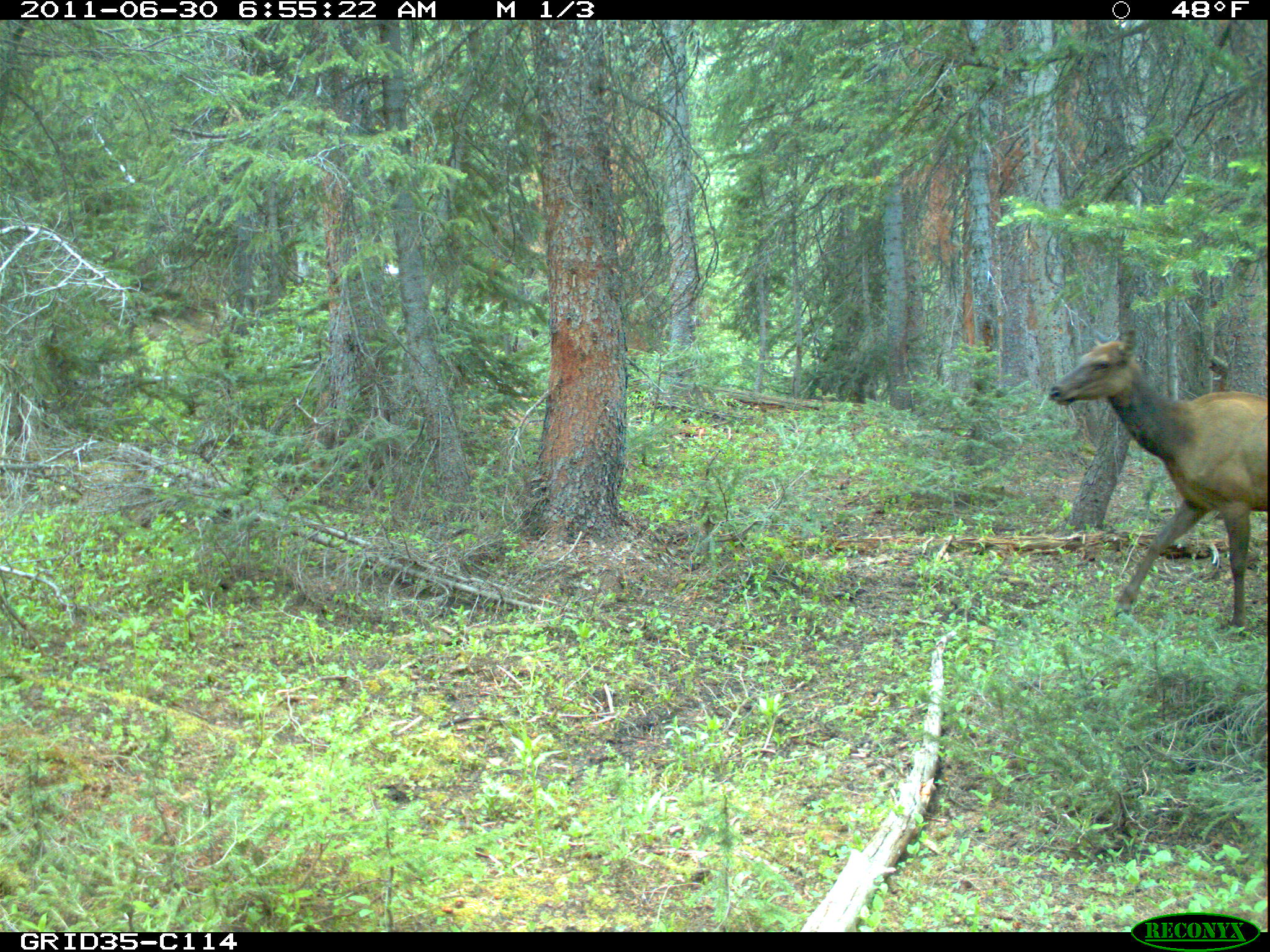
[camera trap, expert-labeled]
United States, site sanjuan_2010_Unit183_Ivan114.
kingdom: Animalia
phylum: Chordata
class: Mammalia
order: Artiodactyla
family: Cervidae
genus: Cervus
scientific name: Cervus elaphus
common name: red deer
Cervus elaphus (red deer).